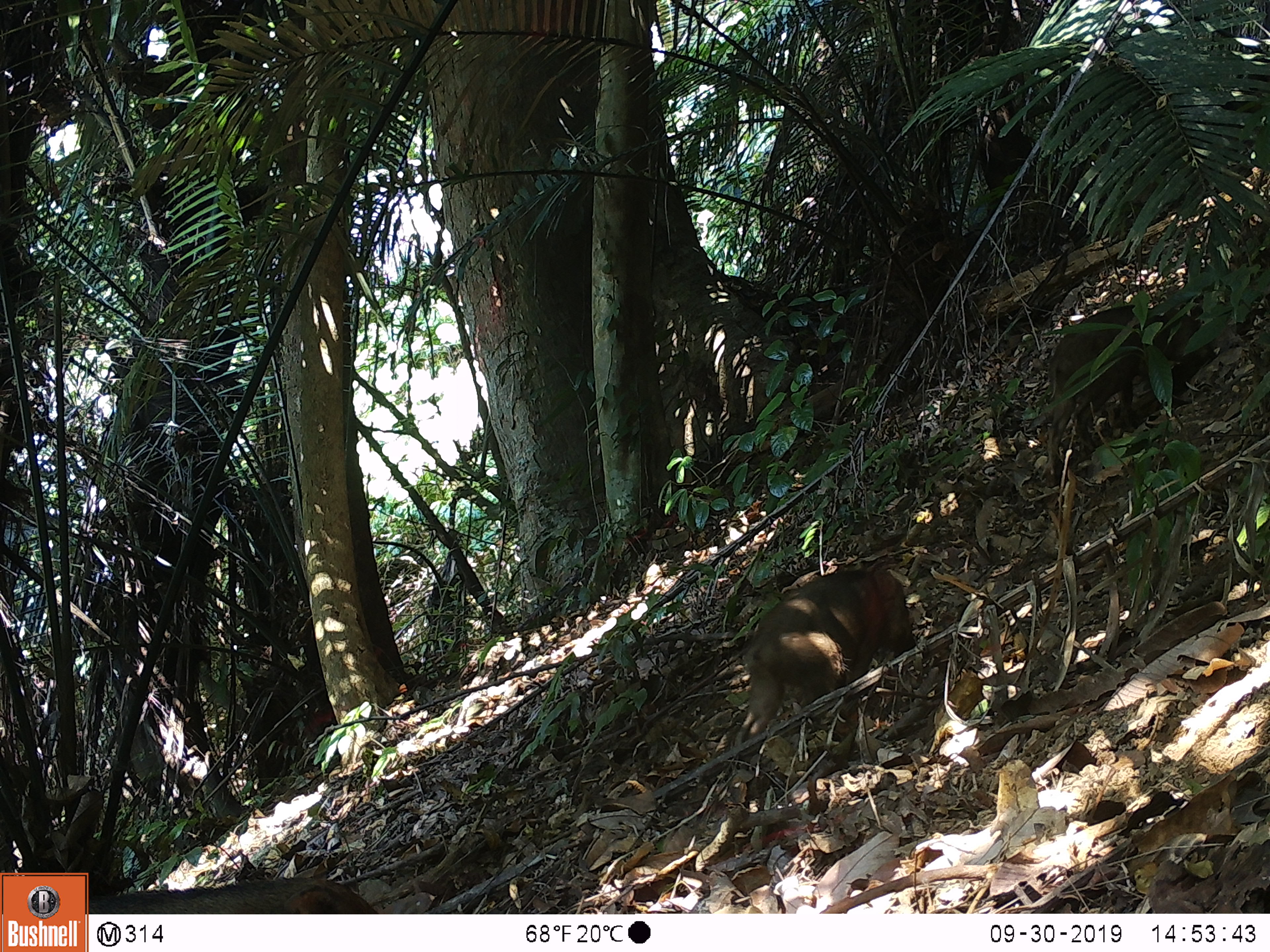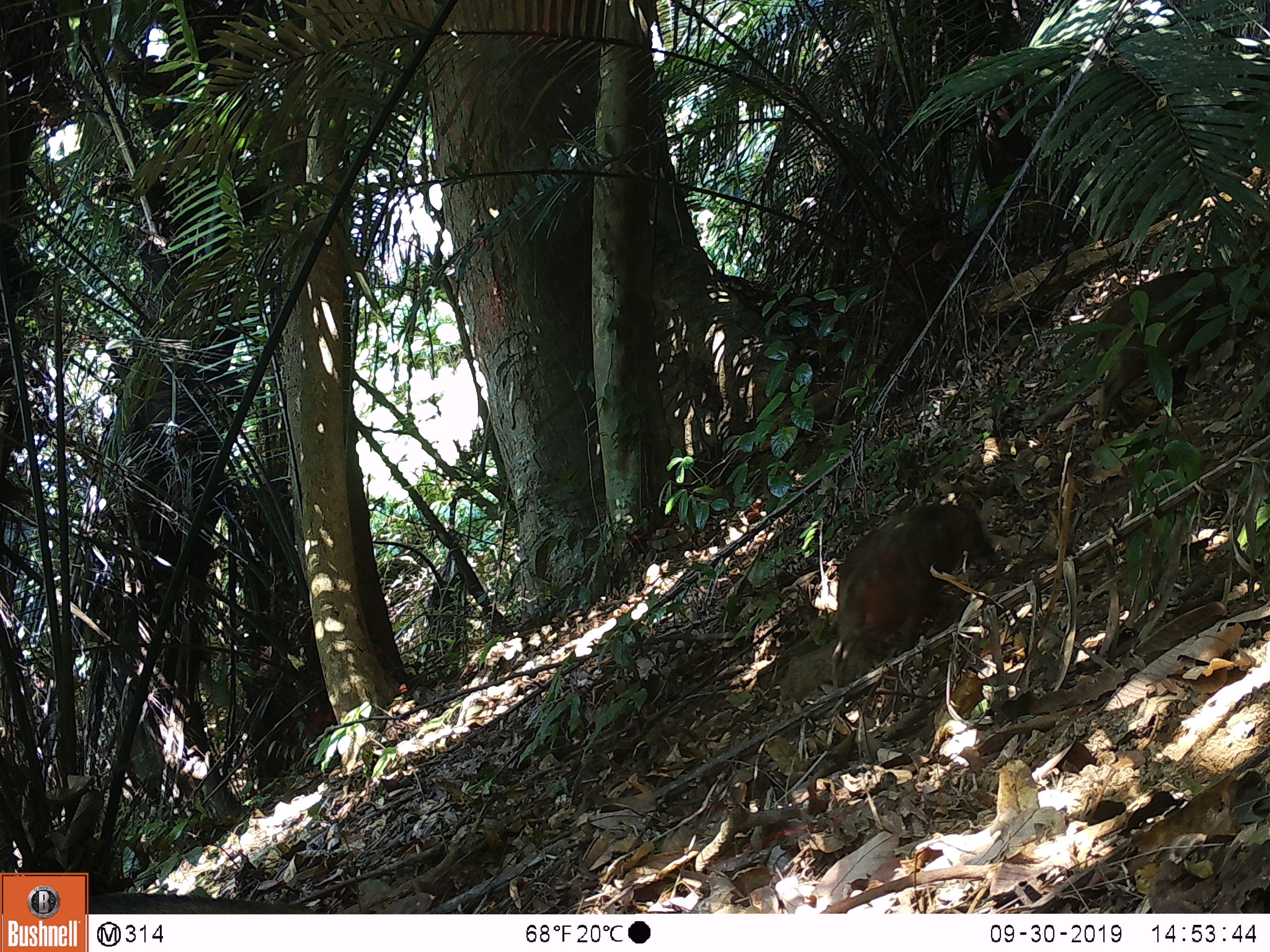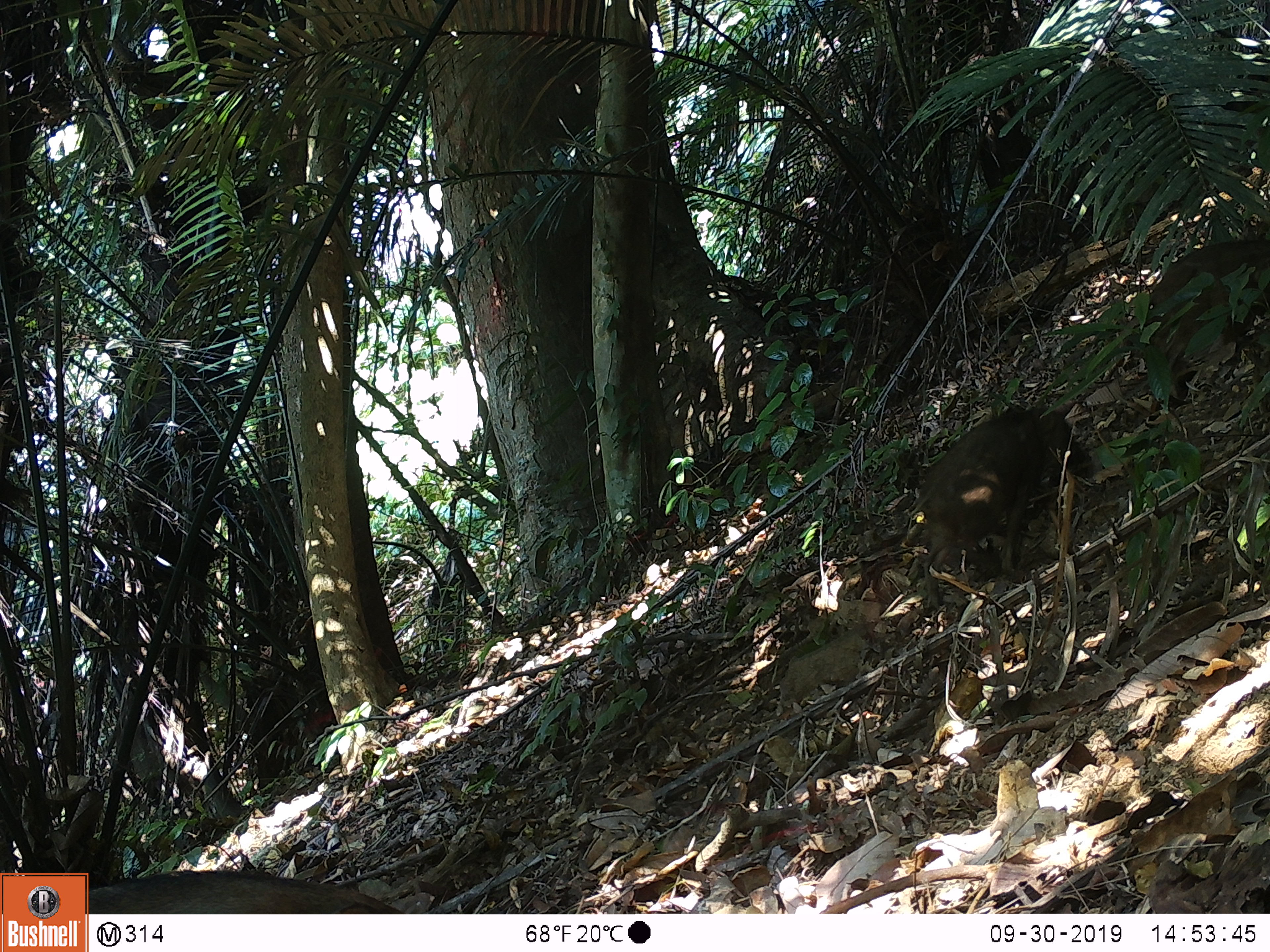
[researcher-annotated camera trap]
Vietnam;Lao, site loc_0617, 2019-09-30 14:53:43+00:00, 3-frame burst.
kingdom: Animalia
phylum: Chordata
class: Mammalia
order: Artiodactyla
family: Suidae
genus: Sus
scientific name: Sus scrofa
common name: eurasian wild pig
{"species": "eurasian wild pig (Sus scrofa)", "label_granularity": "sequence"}